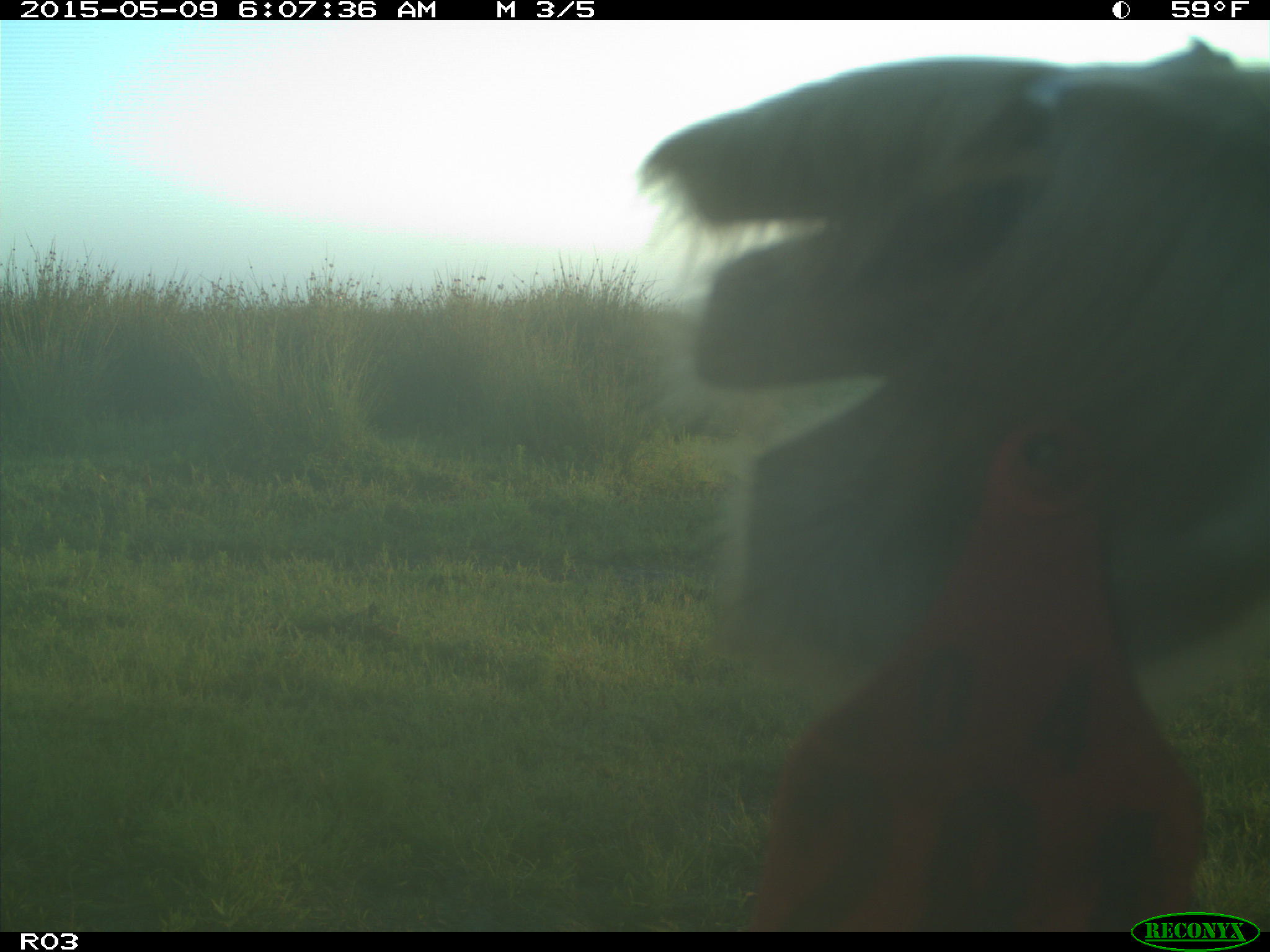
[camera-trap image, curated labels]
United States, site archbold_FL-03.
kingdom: Animalia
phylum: Chordata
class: Mammalia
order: Artiodactyla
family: Bovidae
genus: Bos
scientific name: Bos taurus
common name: domestic cow